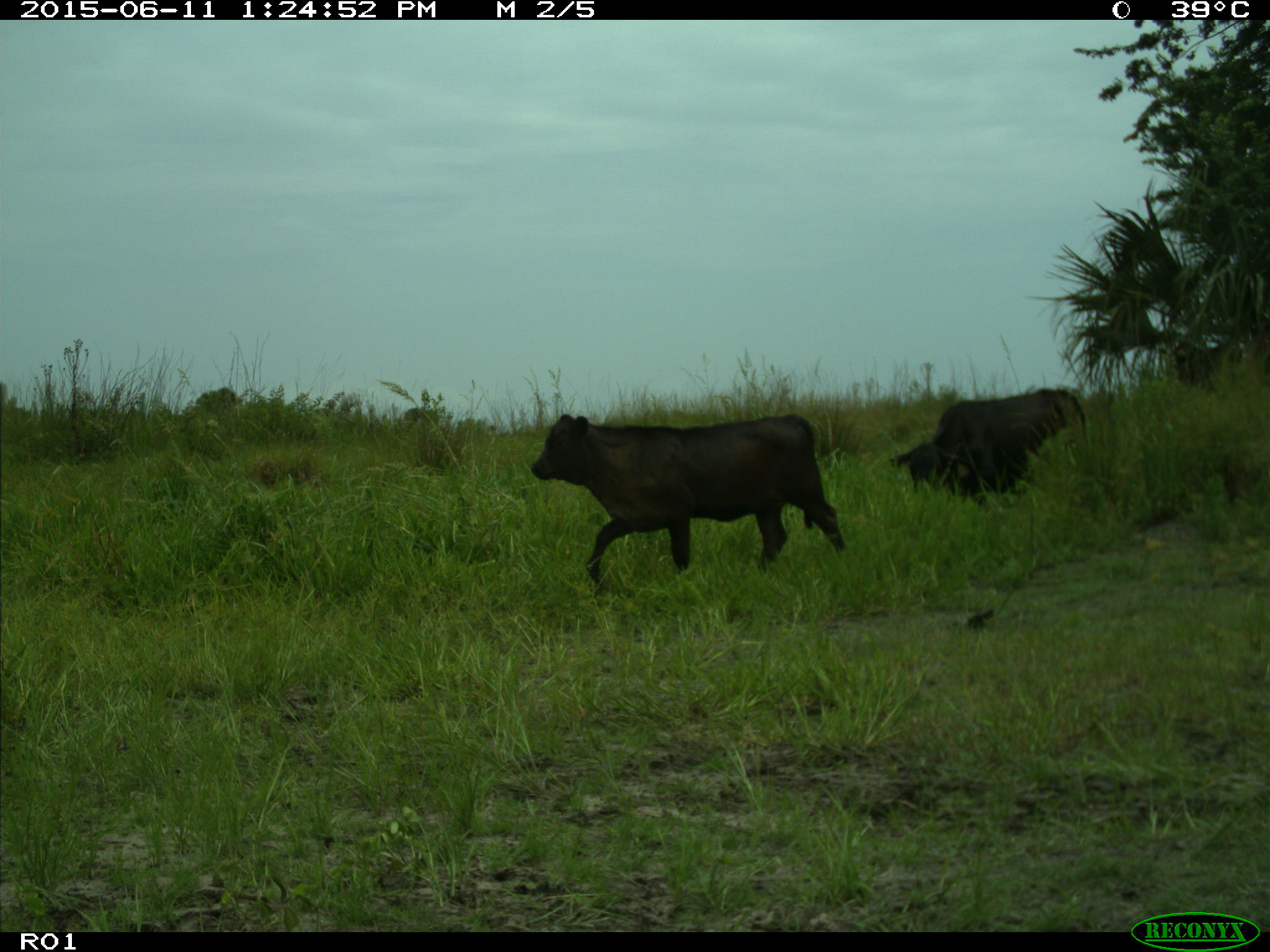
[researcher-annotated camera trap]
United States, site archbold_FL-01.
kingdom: Animalia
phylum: Chordata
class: Mammalia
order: Artiodactyla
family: Bovidae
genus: Bos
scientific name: Bos taurus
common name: domestic cow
Bos taurus (domestic cow).